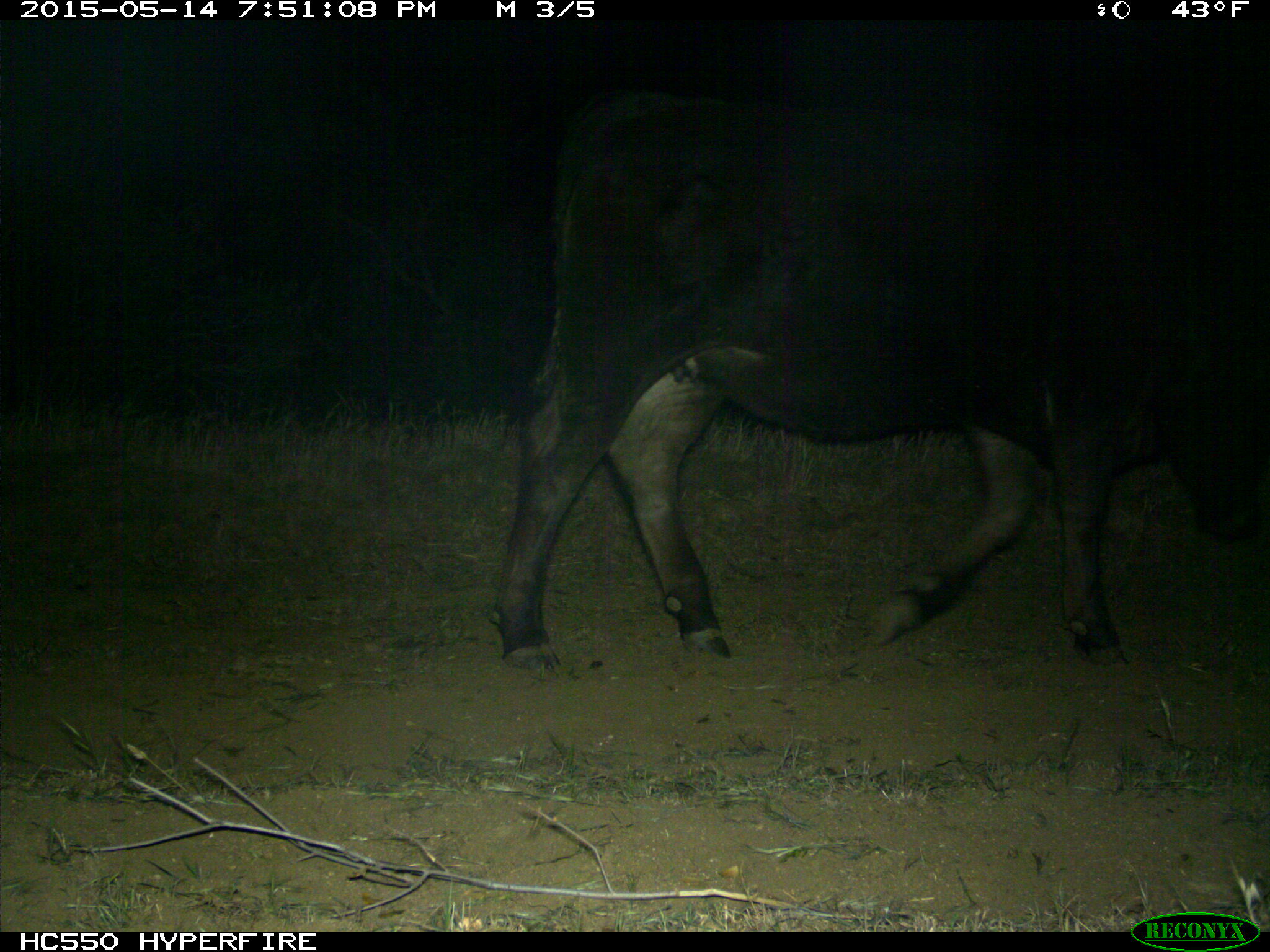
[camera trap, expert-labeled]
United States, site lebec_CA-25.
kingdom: Animalia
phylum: Chordata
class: Mammalia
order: Artiodactyla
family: Bovidae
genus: Bos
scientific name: Bos taurus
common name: domestic cow